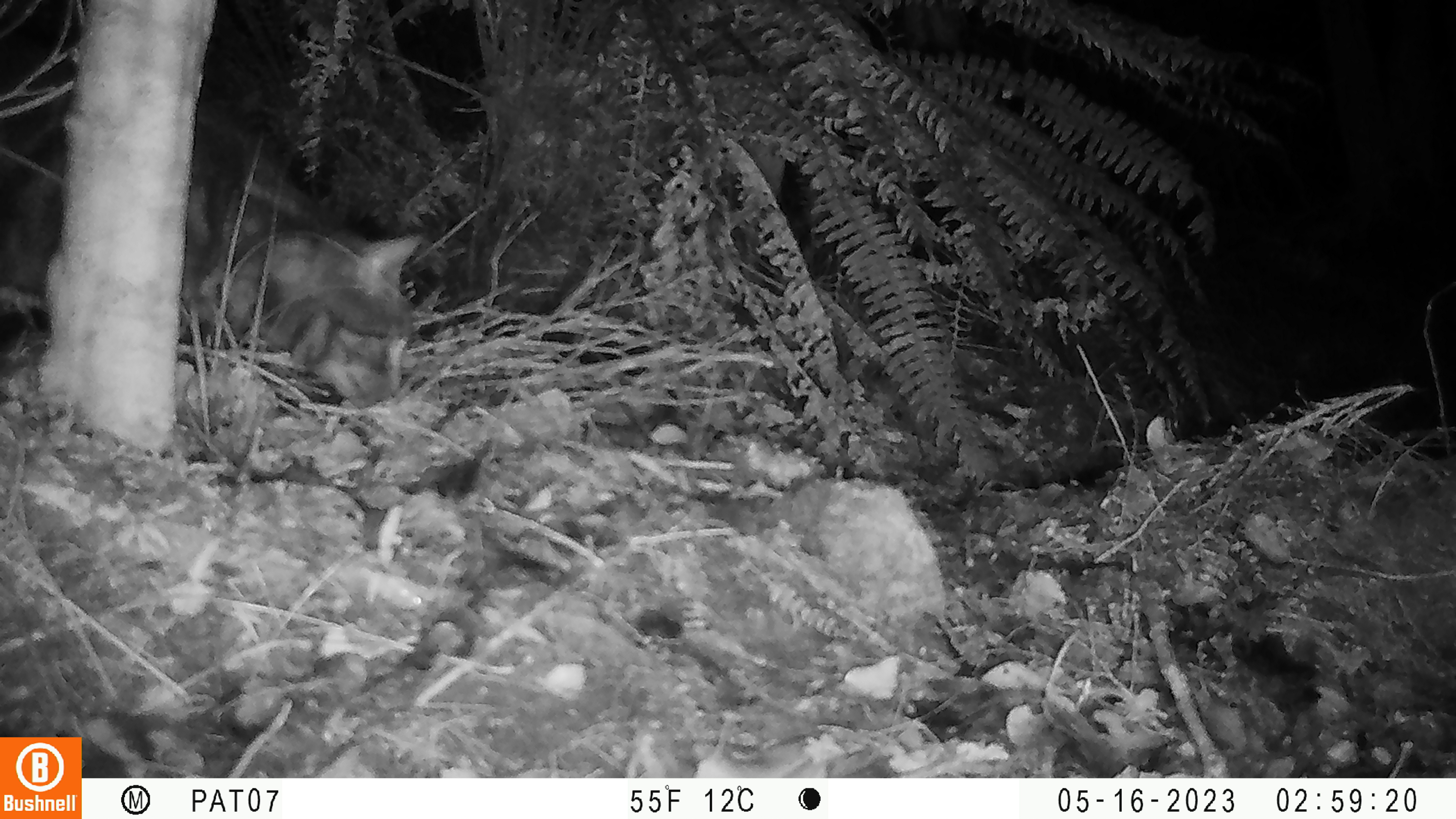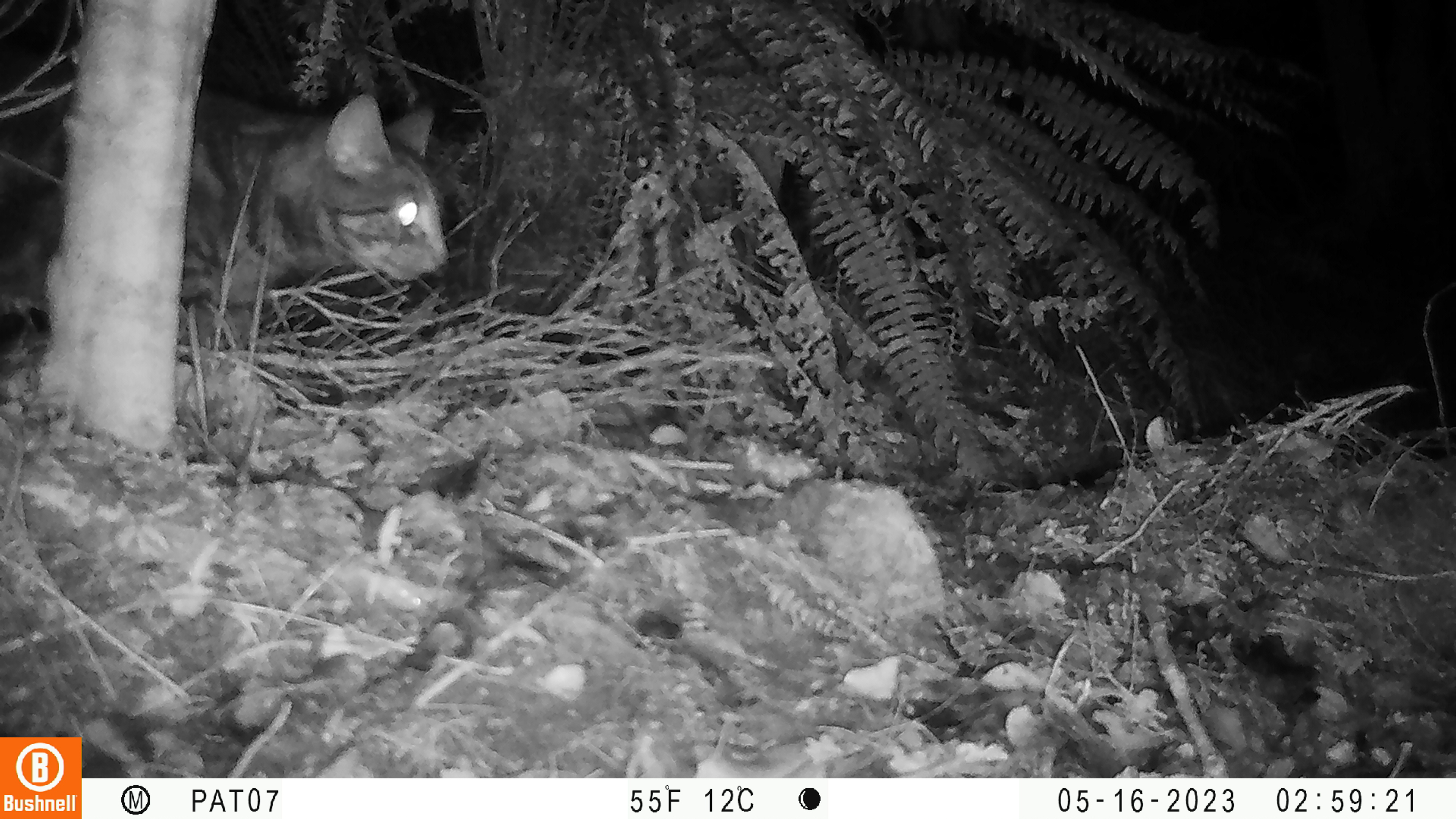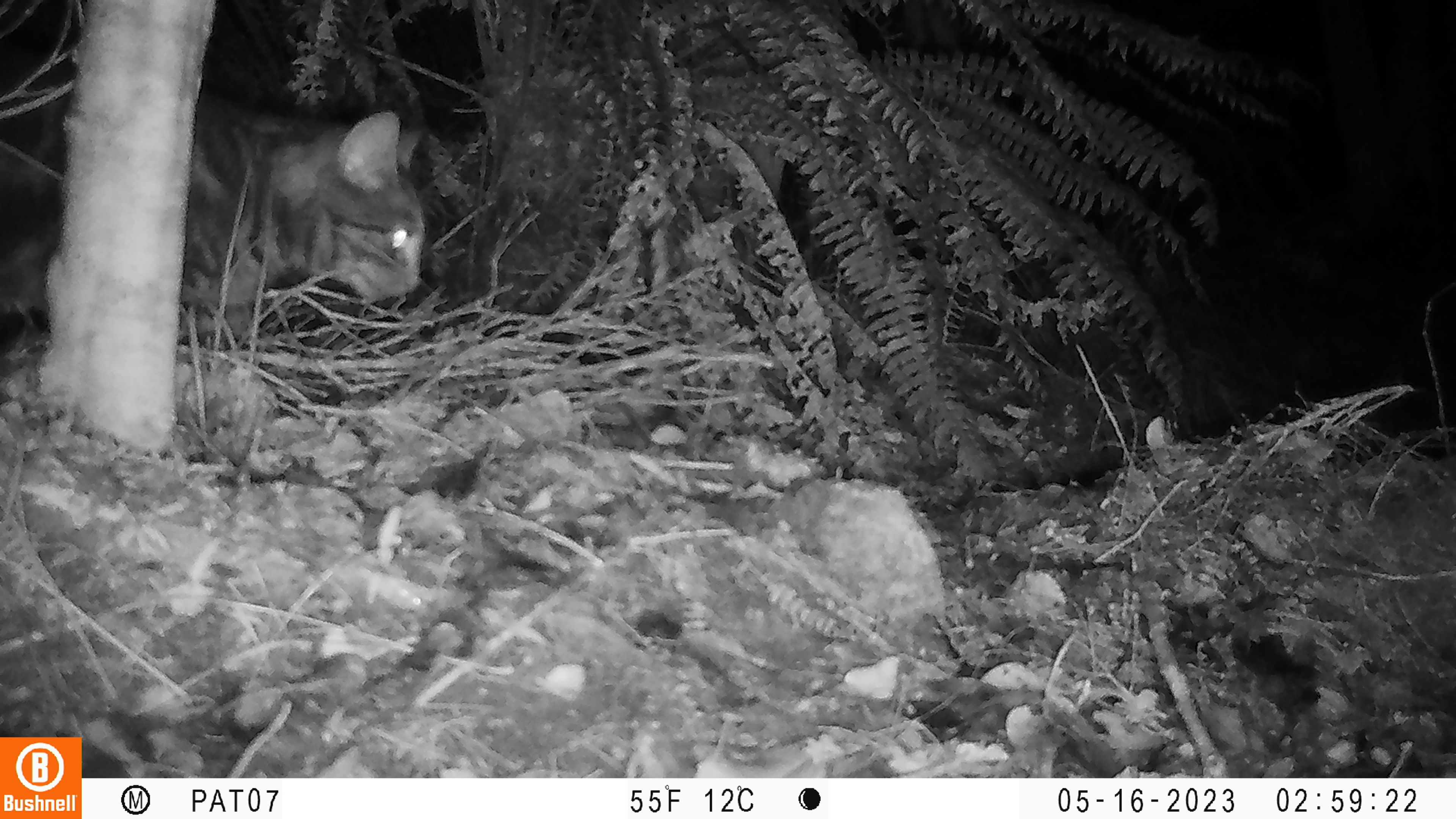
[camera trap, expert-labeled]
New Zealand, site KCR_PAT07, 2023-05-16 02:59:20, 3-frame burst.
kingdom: Animalia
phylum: Chordata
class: Mammalia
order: Carnivora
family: Felidae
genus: Felis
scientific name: Felis catus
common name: domestic cat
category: cat